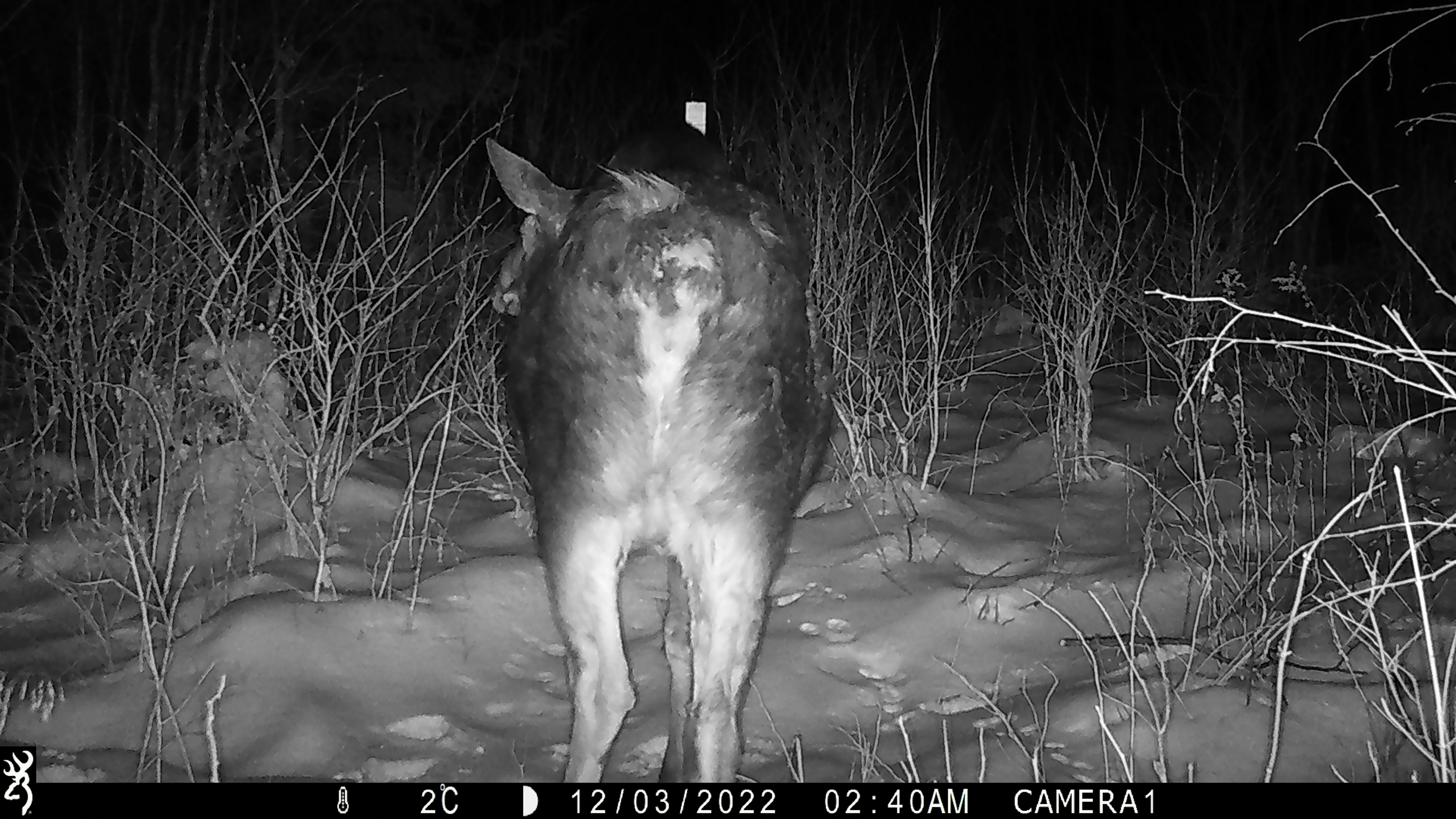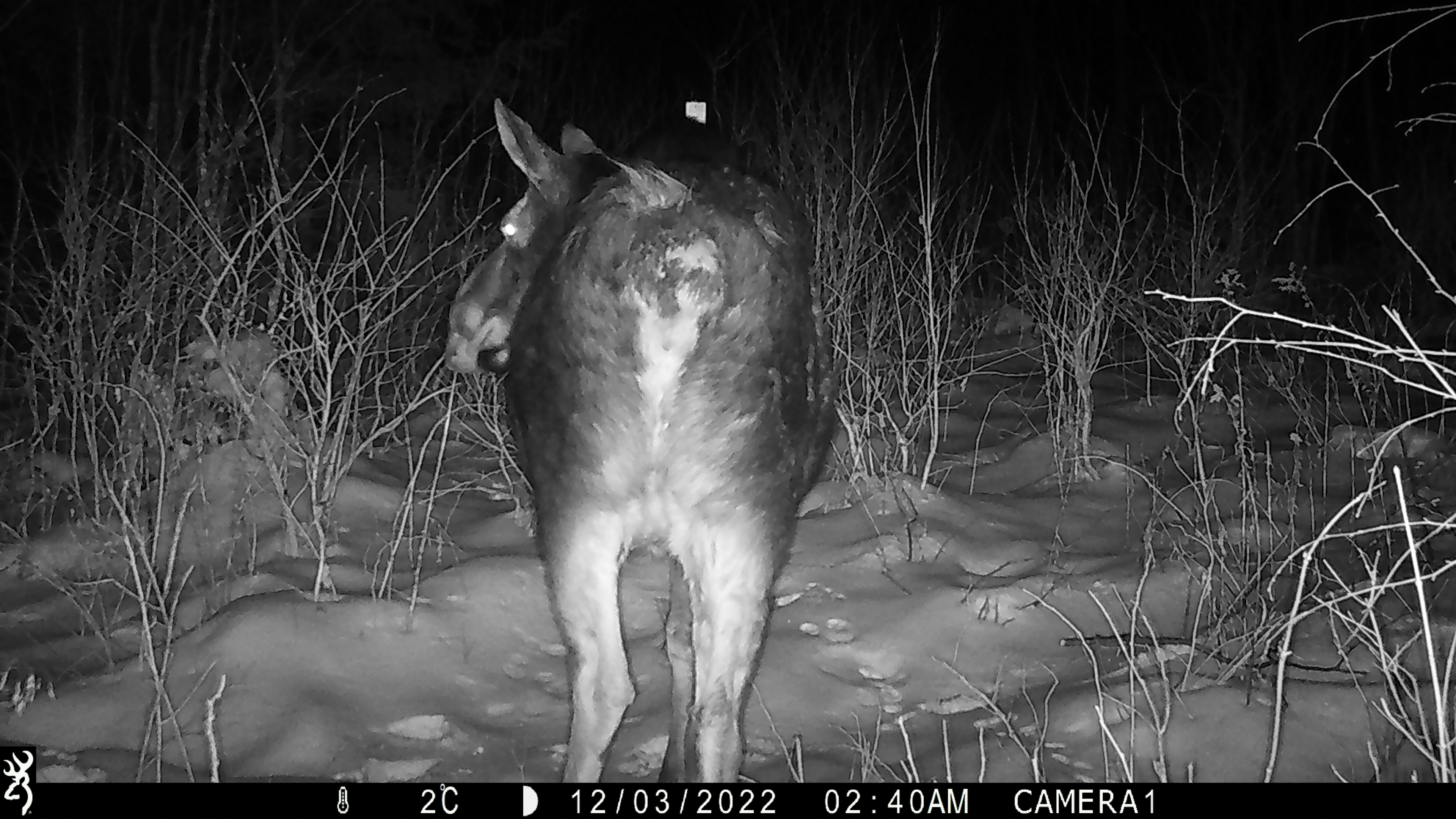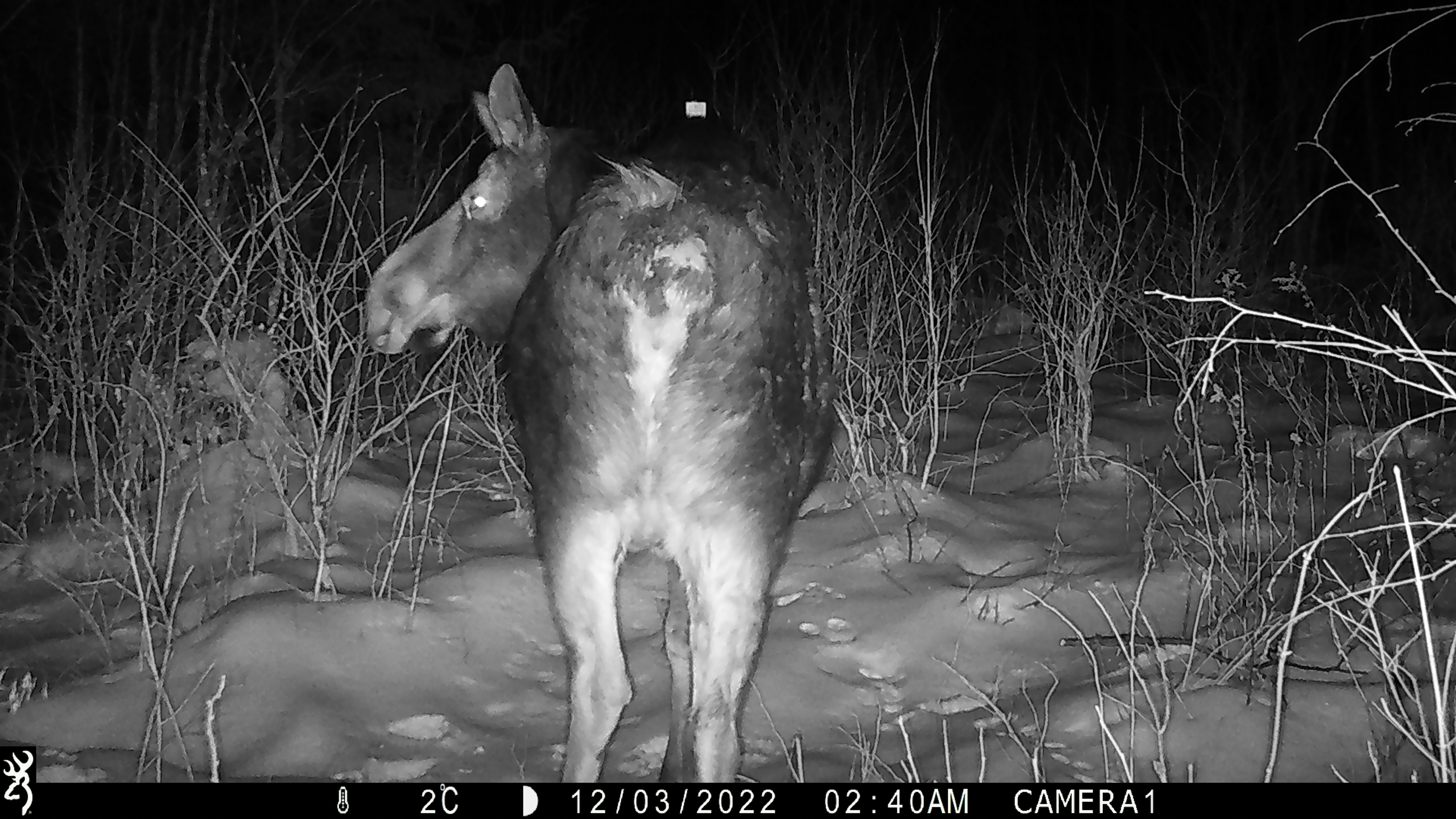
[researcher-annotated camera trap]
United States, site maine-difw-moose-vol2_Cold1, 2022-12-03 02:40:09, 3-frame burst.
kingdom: Animalia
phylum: Chordata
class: Mammalia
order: Artiodactyla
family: Cervidae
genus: Alces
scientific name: Alces alces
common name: moose